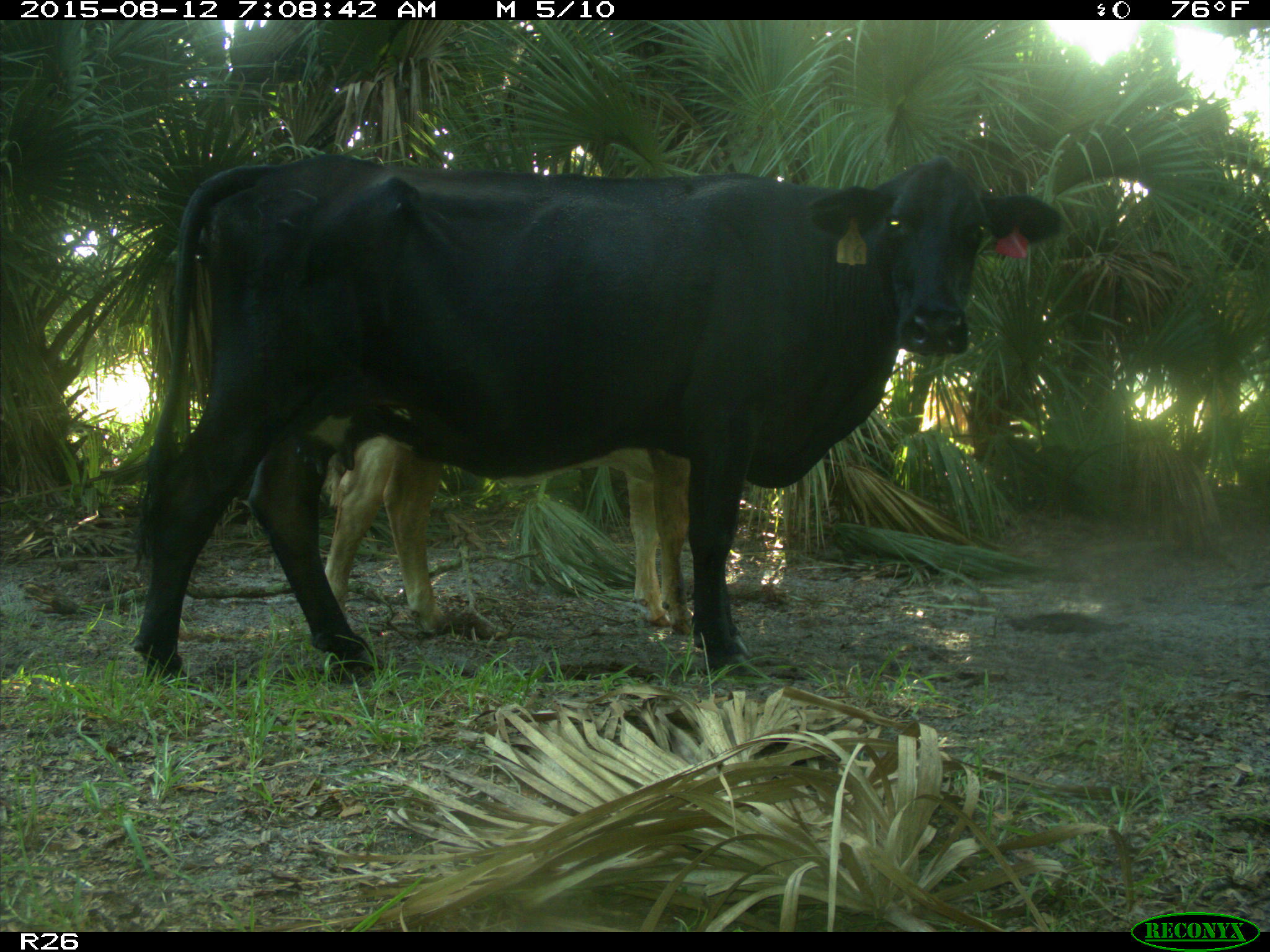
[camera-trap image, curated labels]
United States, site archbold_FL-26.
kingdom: Animalia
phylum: Chordata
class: Mammalia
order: Artiodactyla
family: Bovidae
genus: Bos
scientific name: Bos taurus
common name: domestic cow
Bos taurus (domestic cow).